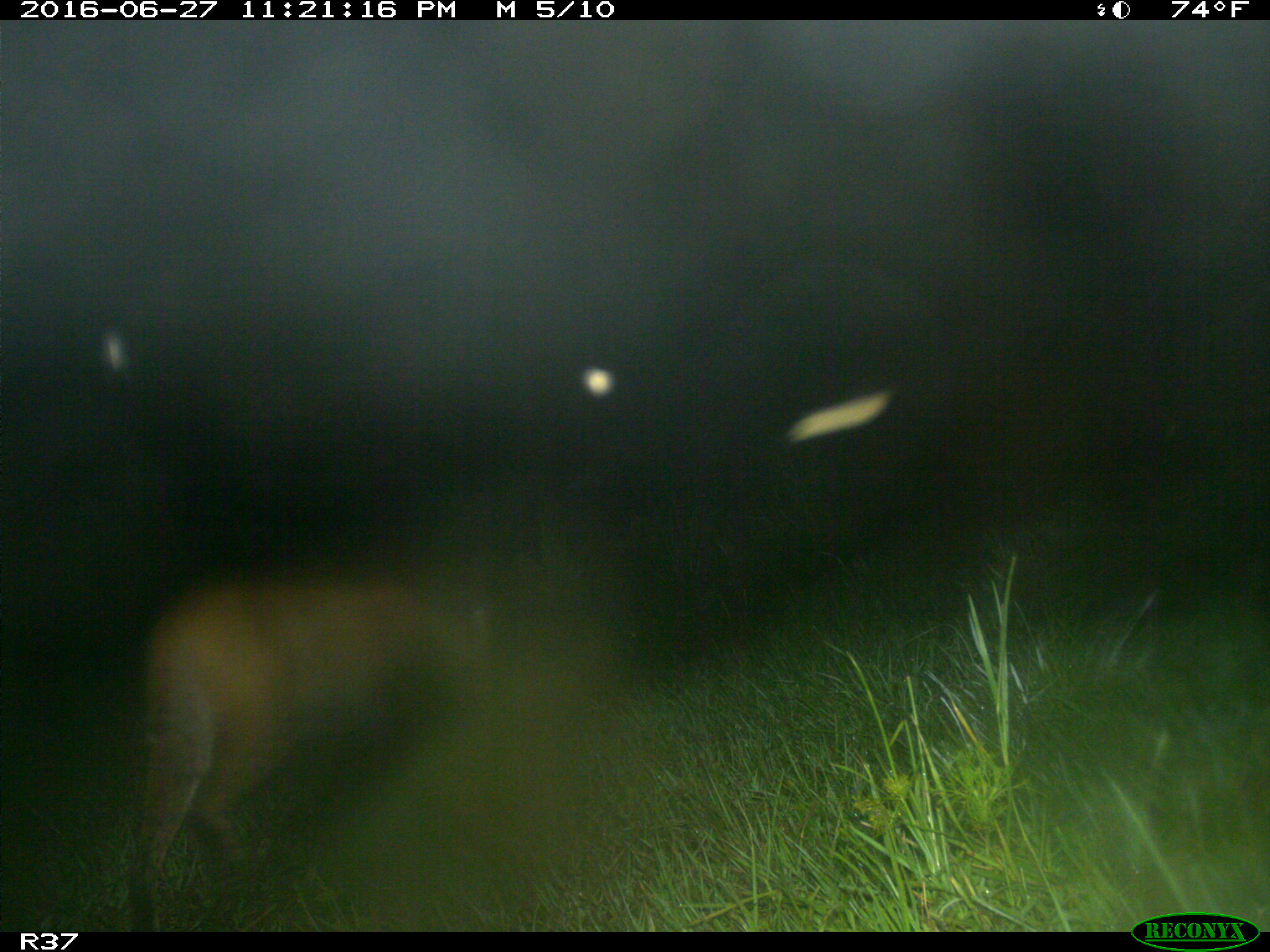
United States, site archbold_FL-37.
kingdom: Animalia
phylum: Chordata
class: Mammalia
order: Carnivora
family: Felidae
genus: Lynx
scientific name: Lynx rufus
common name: bobcat